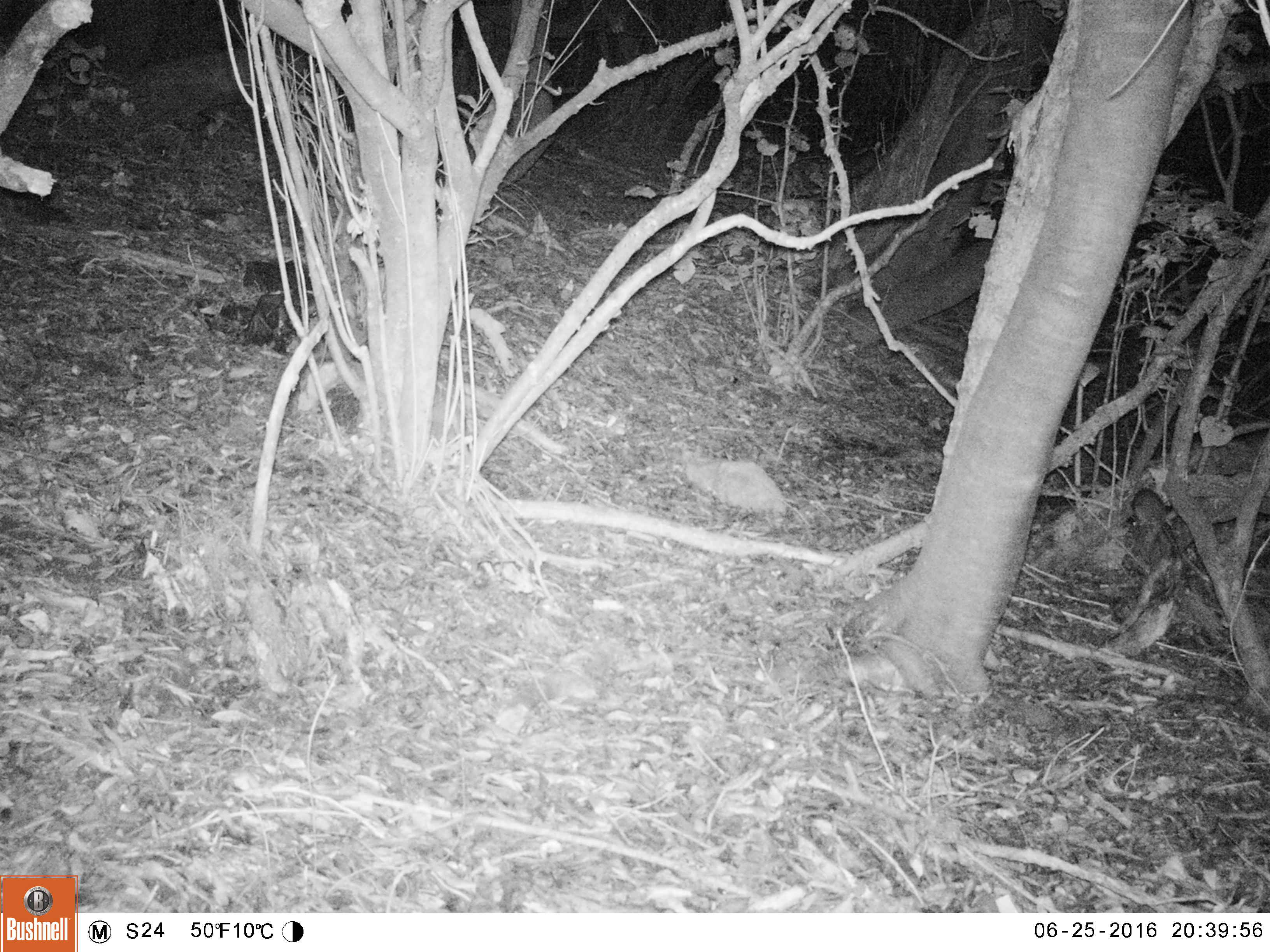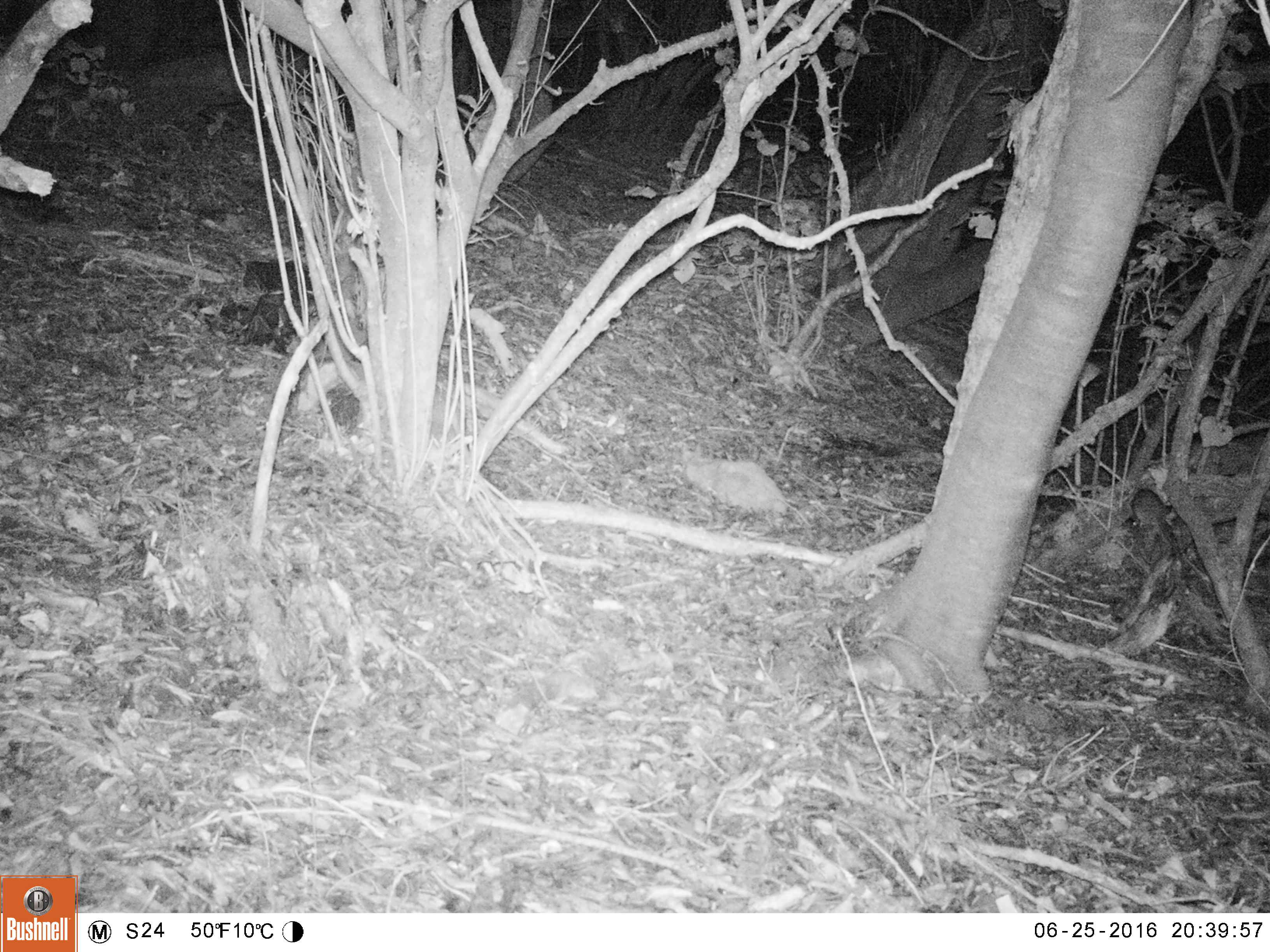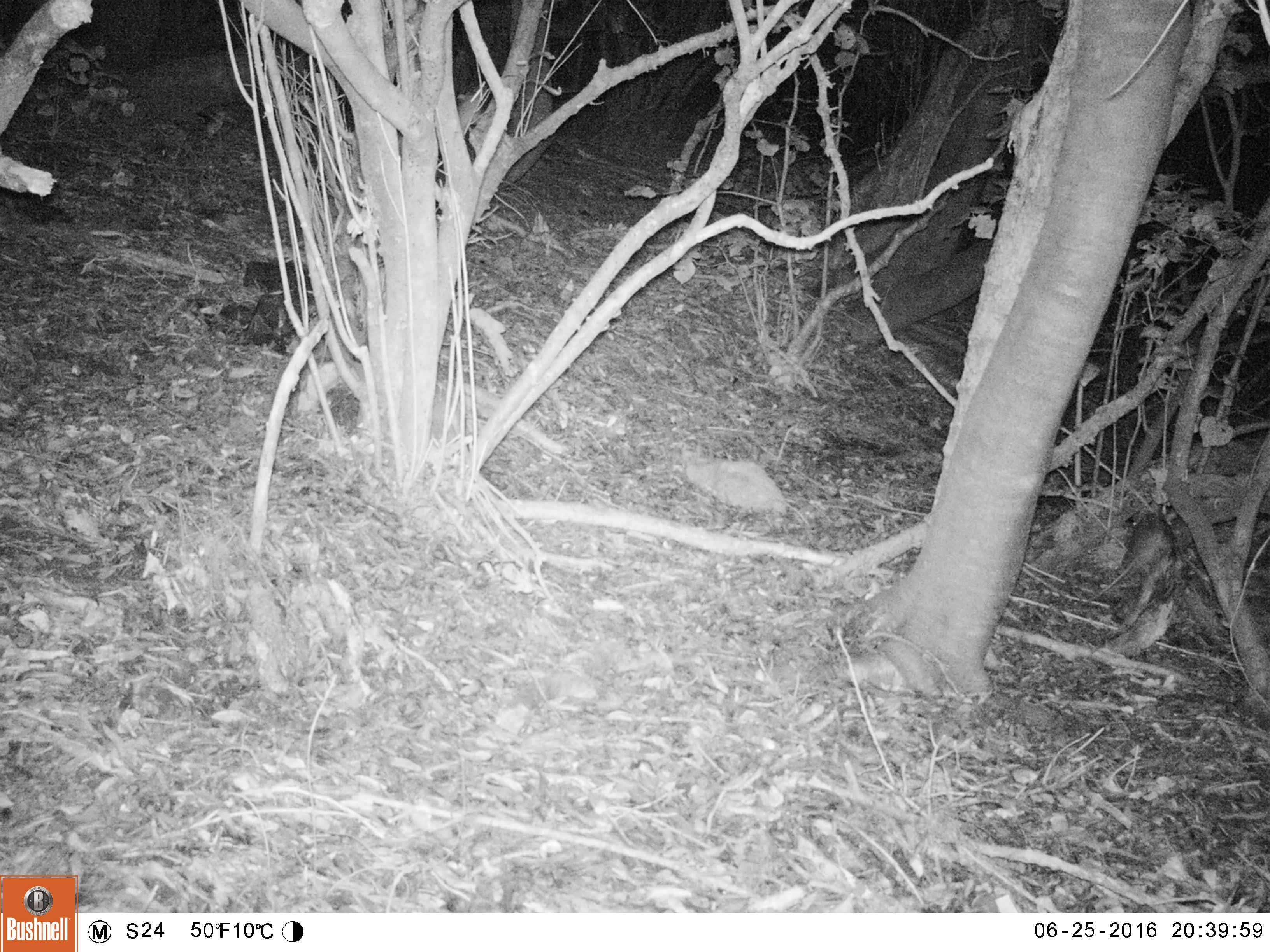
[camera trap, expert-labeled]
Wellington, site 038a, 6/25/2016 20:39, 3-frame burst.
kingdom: Animalia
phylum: Chordata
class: Mammalia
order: Rodentia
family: Muridae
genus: Rattus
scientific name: Rattus rattus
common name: ship rat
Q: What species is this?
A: Ship rat (Rattus rattus).